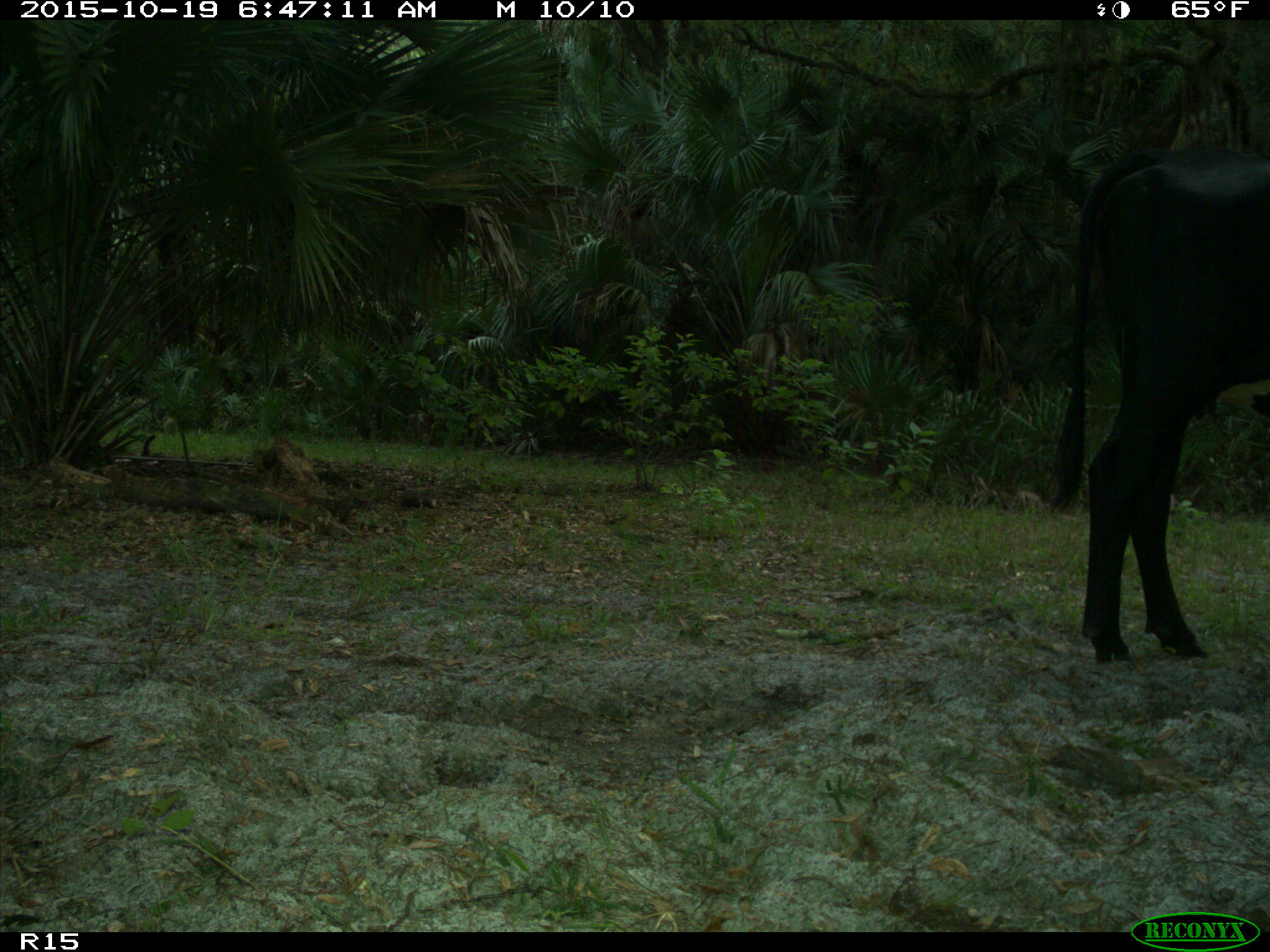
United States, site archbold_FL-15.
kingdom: Animalia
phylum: Chordata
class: Mammalia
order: Artiodactyla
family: Bovidae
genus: Bos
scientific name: Bos taurus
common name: domestic cow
Bos taurus (domestic cow).